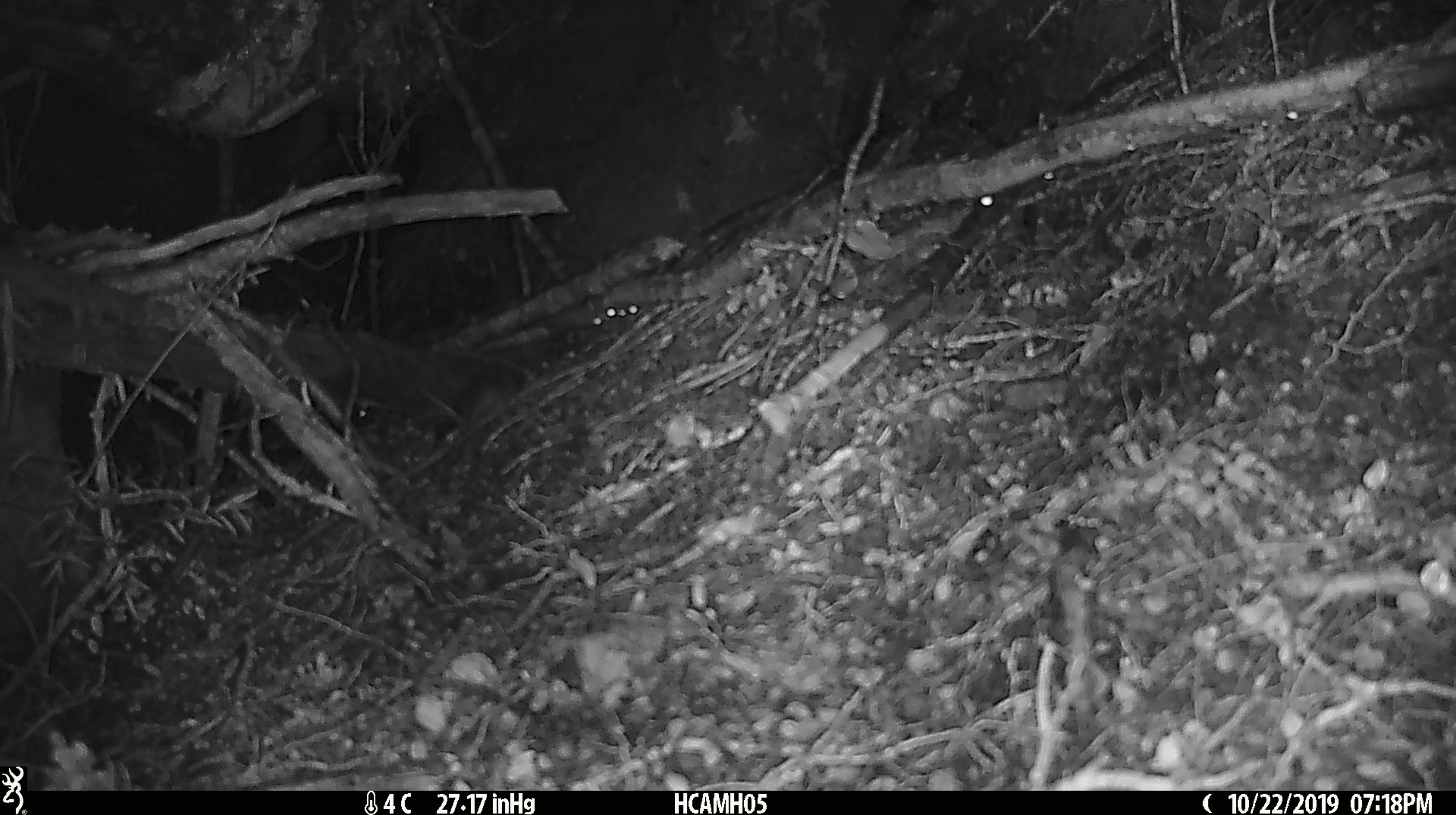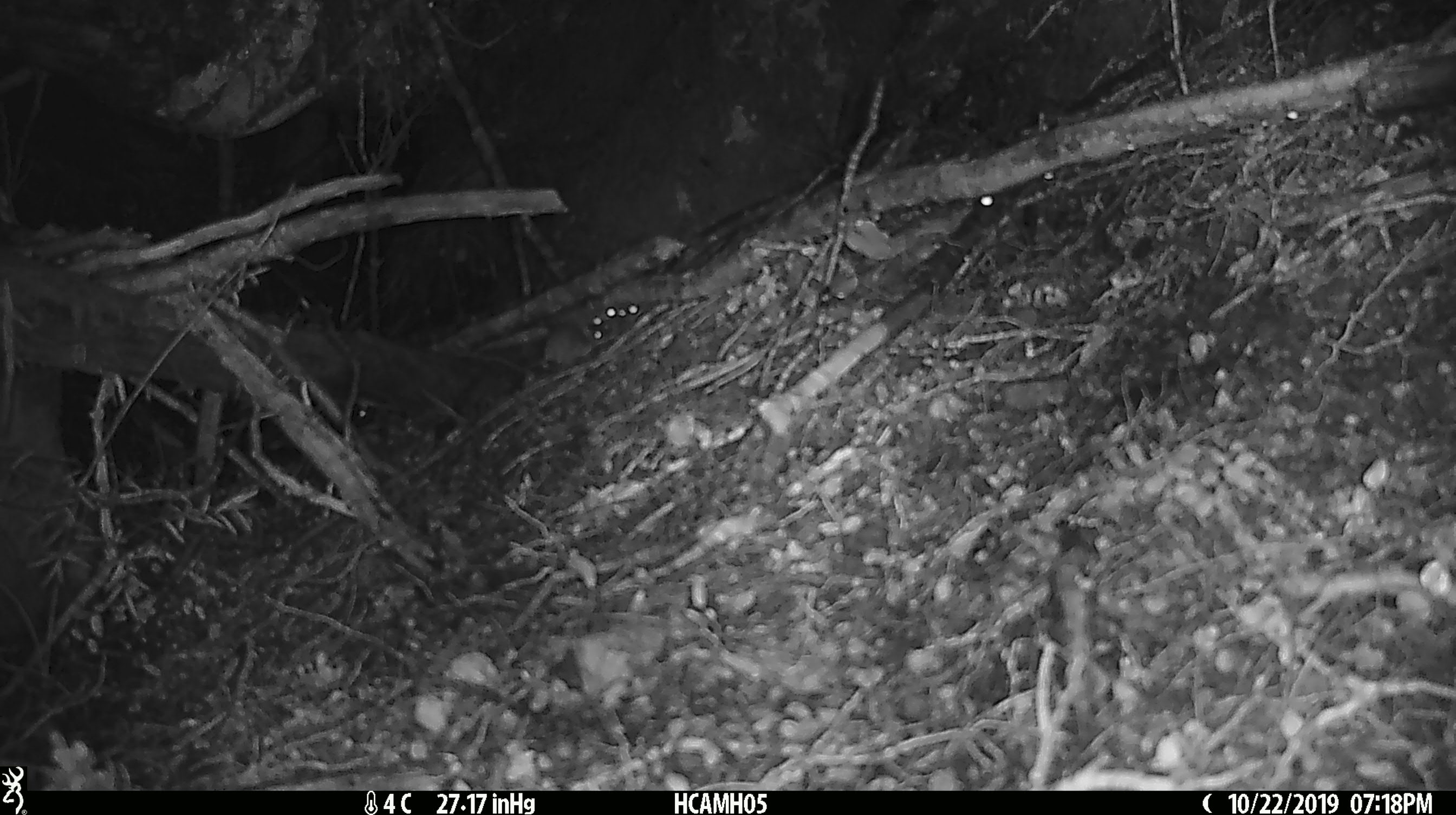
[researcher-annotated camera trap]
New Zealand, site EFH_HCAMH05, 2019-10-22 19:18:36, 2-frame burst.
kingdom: Animalia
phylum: Chordata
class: Mammalia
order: Rodentia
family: Muridae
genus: Mus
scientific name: Mus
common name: mouse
Mouse (Mus).